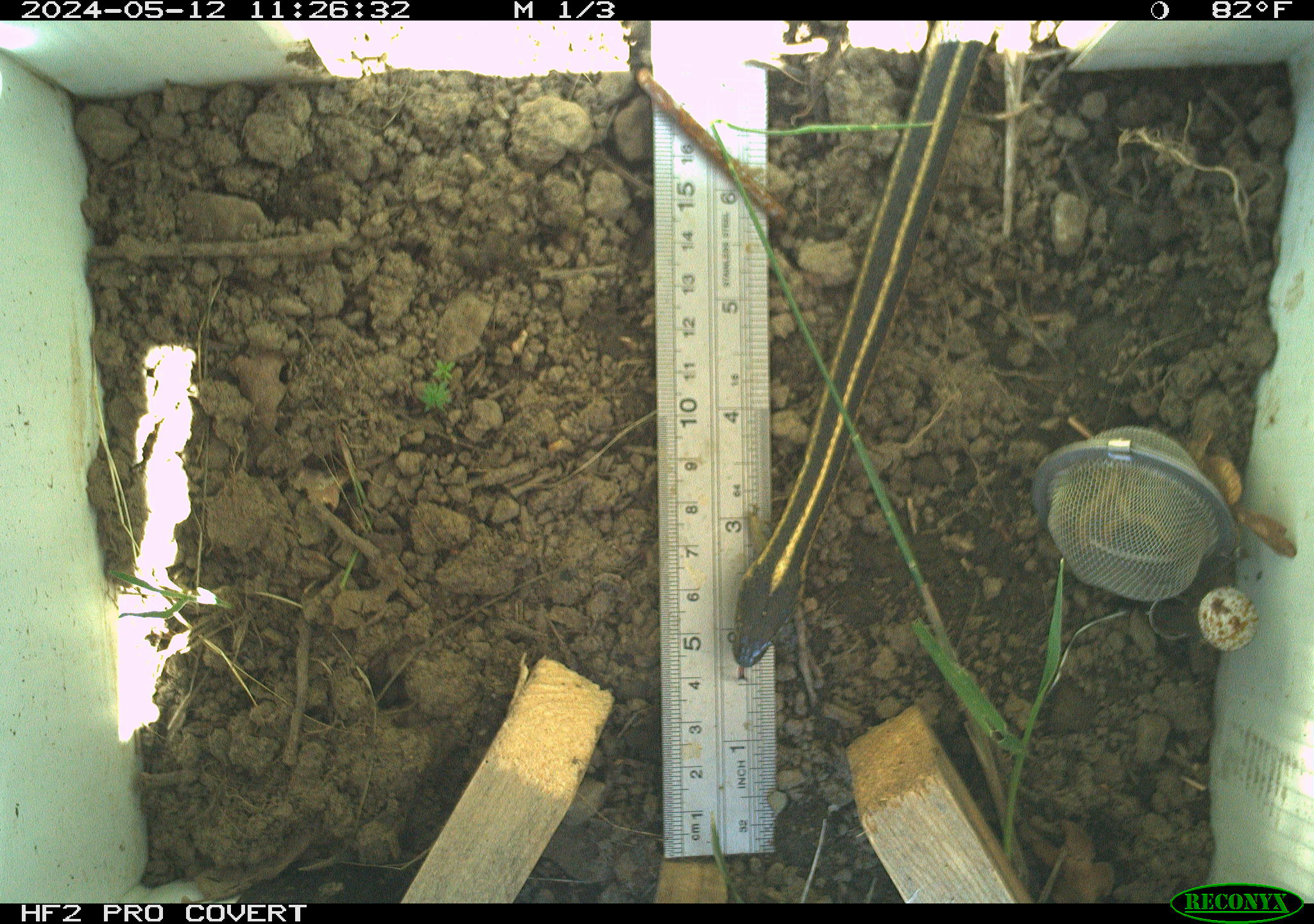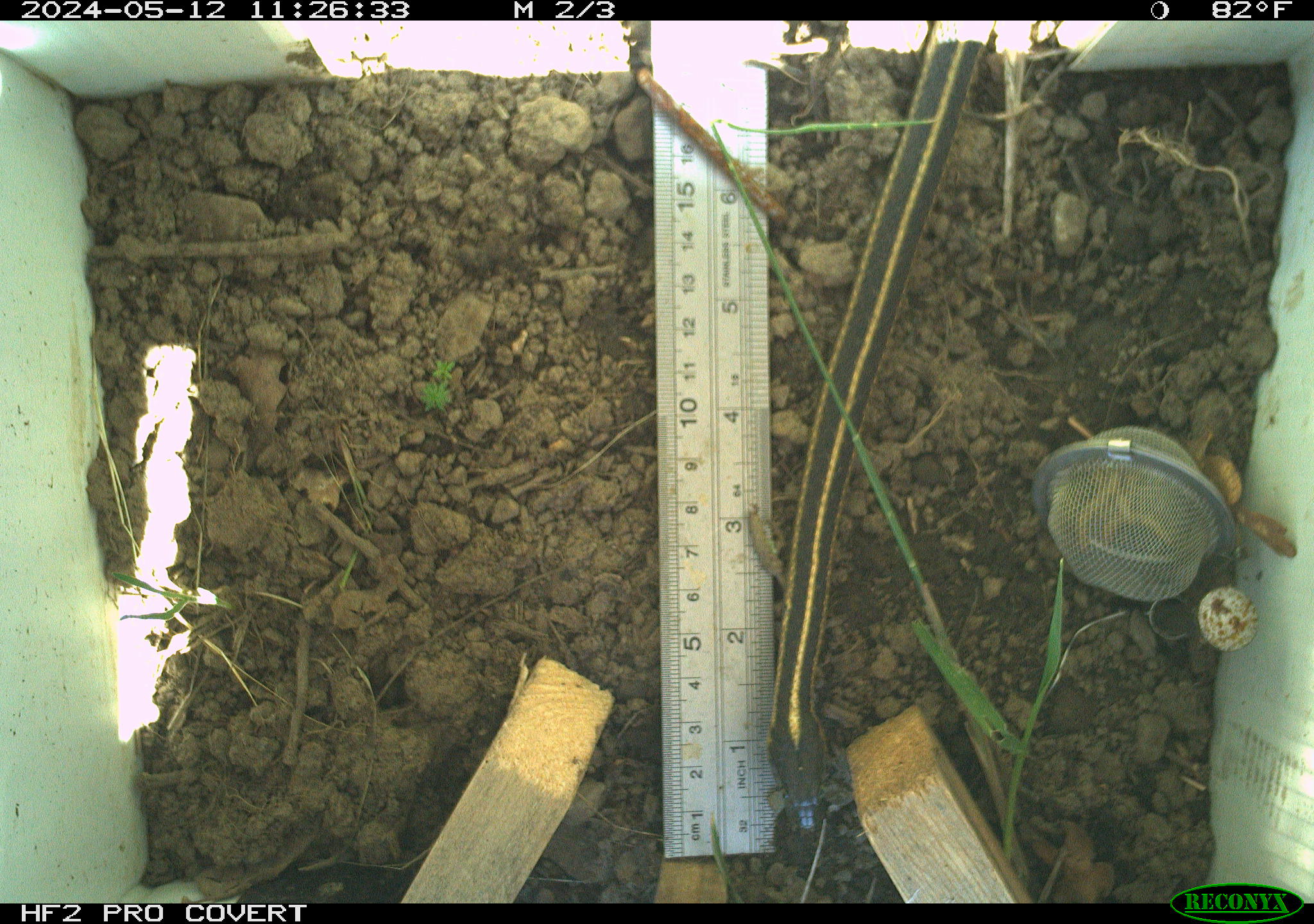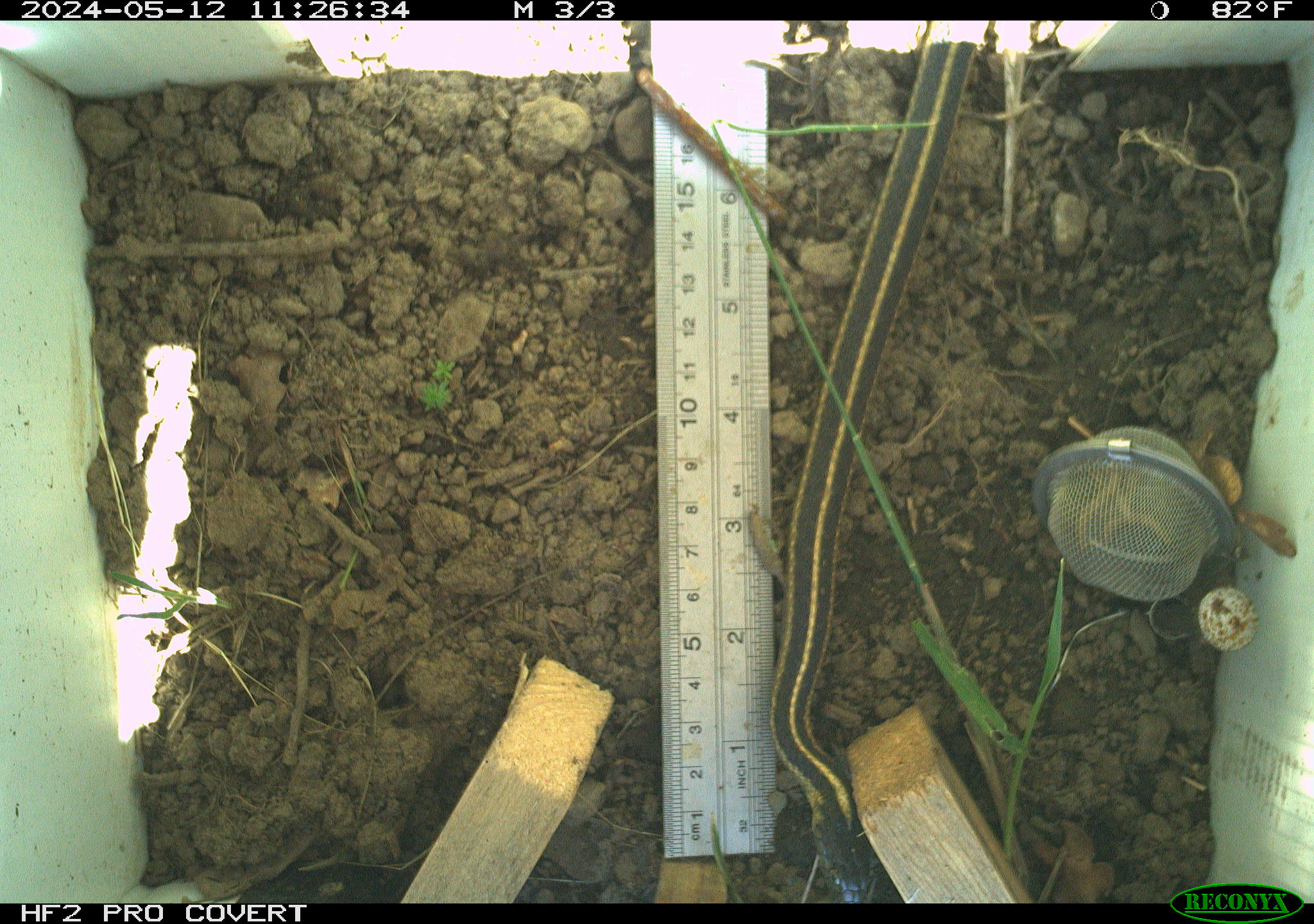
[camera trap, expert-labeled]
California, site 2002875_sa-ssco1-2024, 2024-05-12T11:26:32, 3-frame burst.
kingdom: Animalia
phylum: Chordata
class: Reptilia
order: Squamata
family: Colubridae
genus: Thamnophis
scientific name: Thamnophis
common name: american gartersnakes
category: thamnophis species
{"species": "thamnophis species (american gartersnakes) (Thamnophis)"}